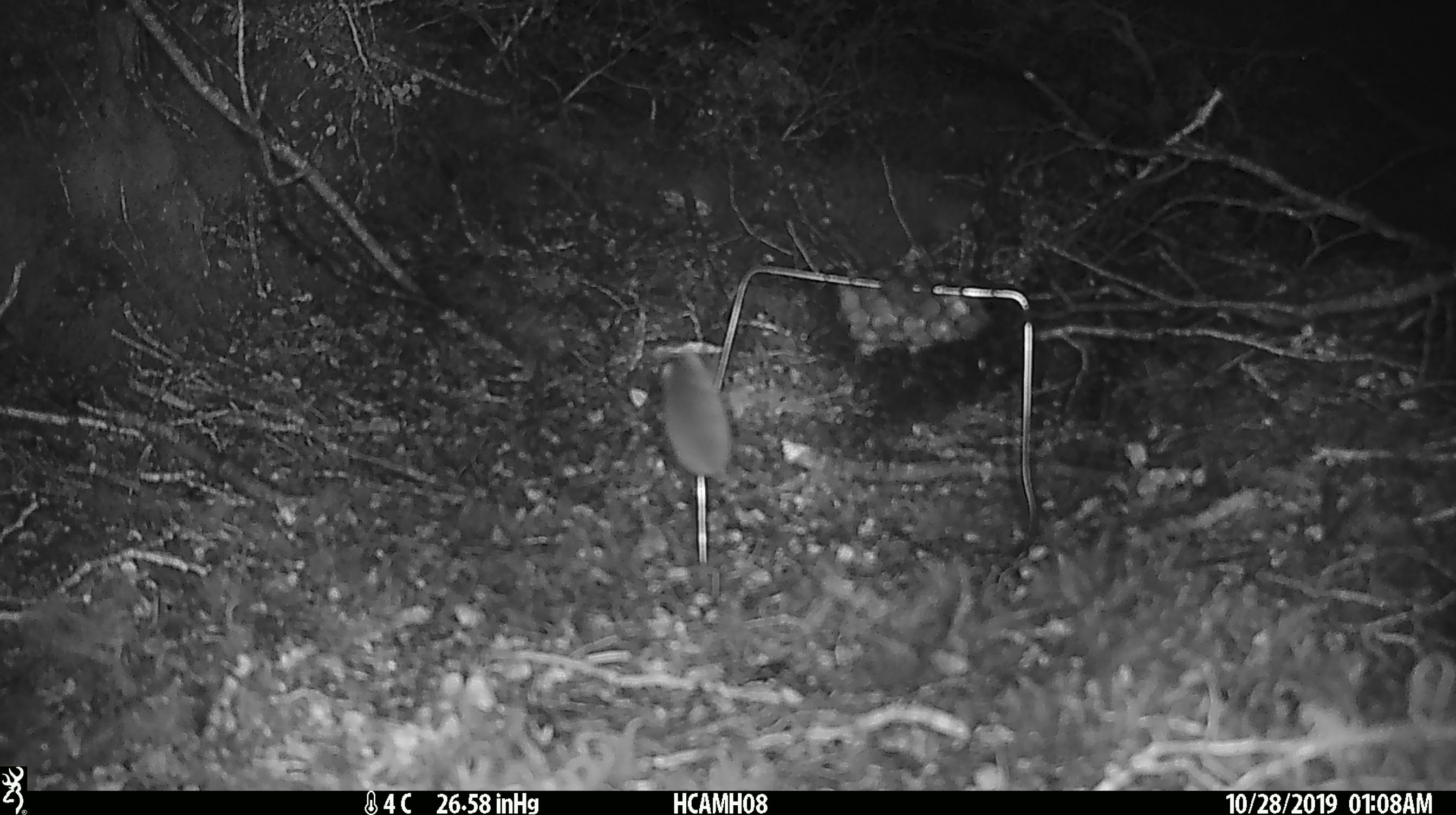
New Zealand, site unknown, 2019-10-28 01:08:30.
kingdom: Animalia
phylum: Chordata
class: Mammalia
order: Rodentia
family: Muridae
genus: Mus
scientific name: Mus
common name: mouse